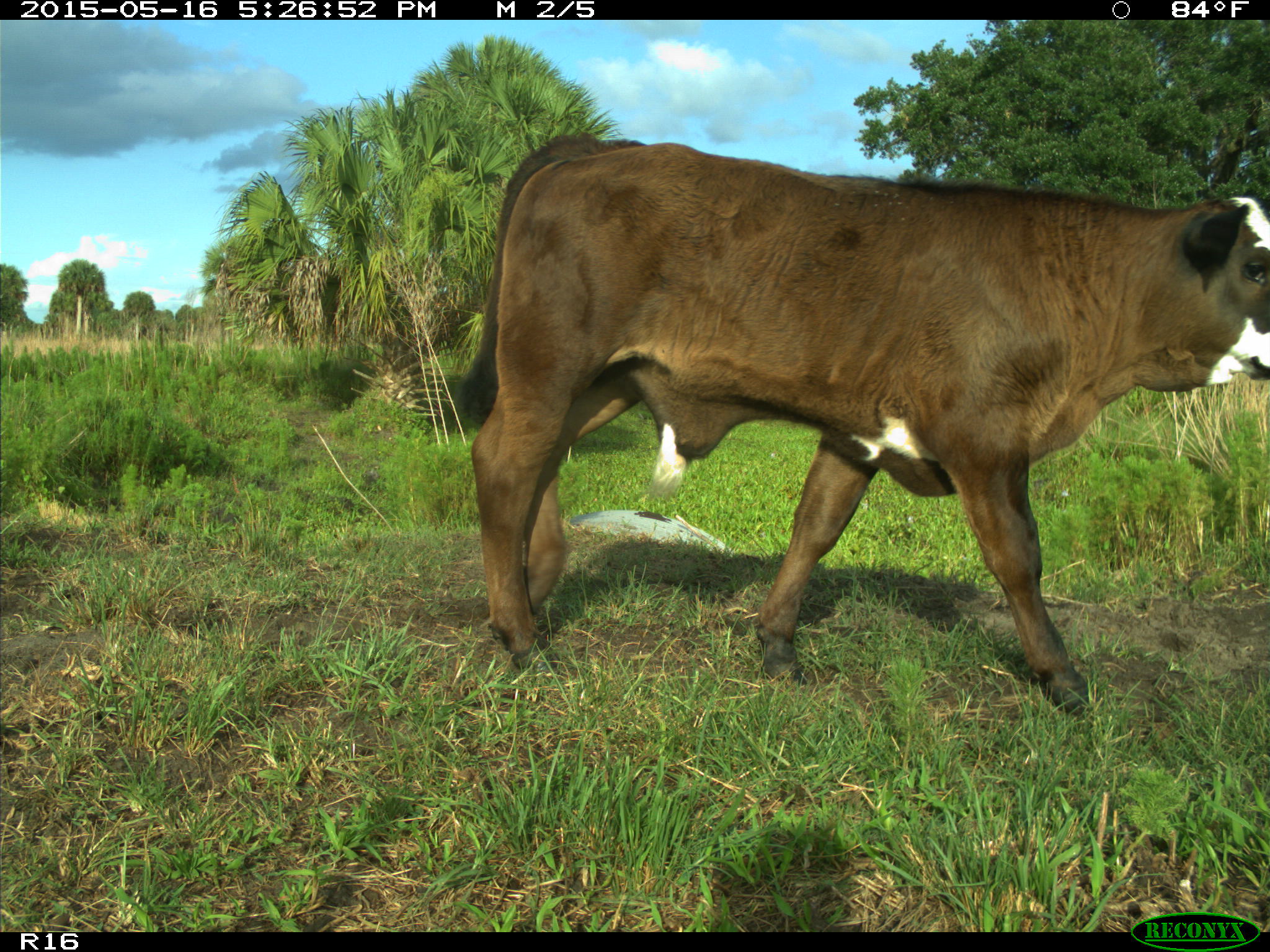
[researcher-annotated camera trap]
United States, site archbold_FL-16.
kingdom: Animalia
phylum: Chordata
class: Mammalia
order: Artiodactyla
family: Bovidae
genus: Bos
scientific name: Bos taurus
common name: domestic cow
Bos taurus (domestic cow).